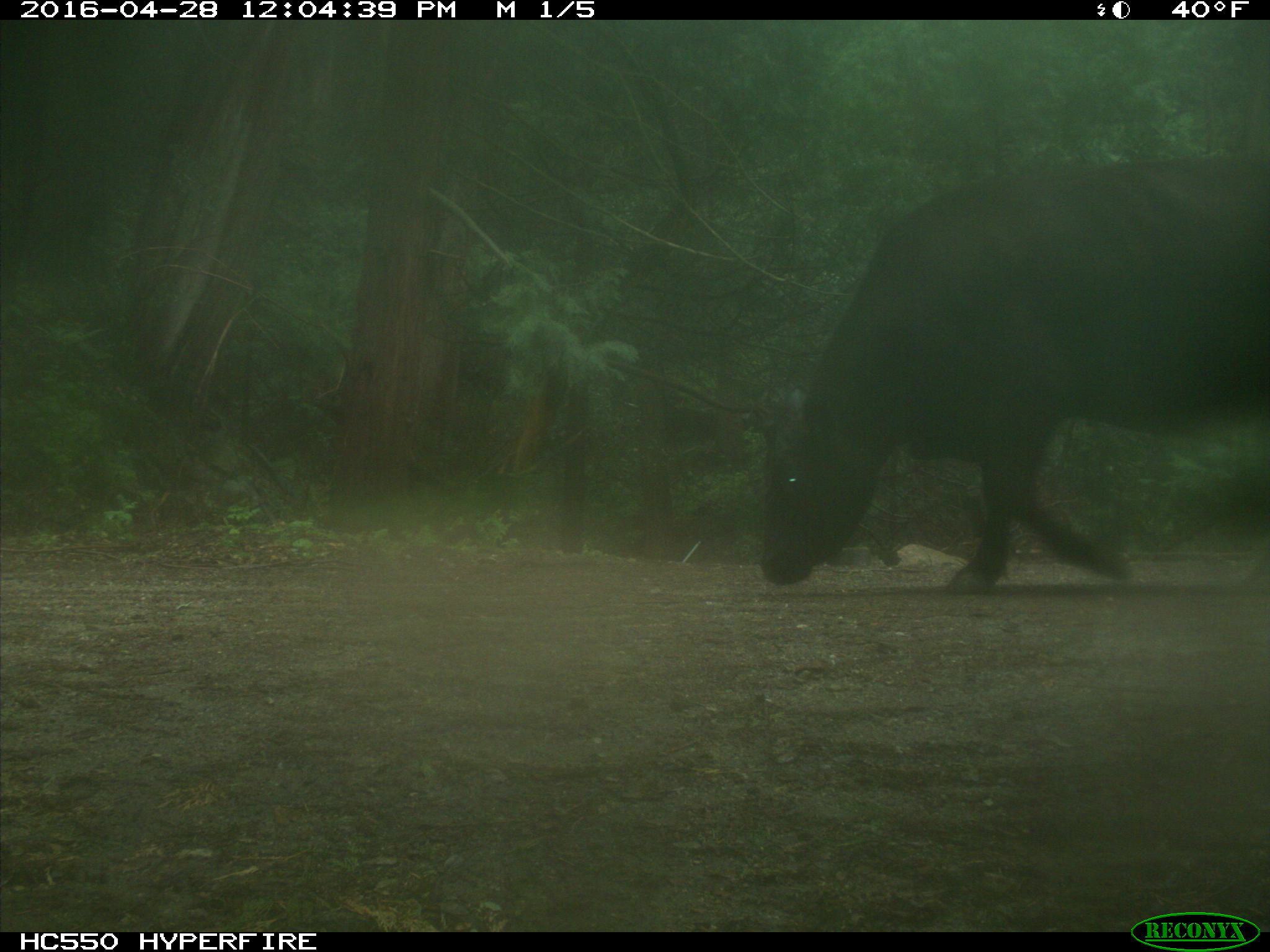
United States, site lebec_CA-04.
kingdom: Animalia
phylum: Chordata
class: Mammalia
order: Artiodactyla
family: Bovidae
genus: Bos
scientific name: Bos taurus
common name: domestic cow